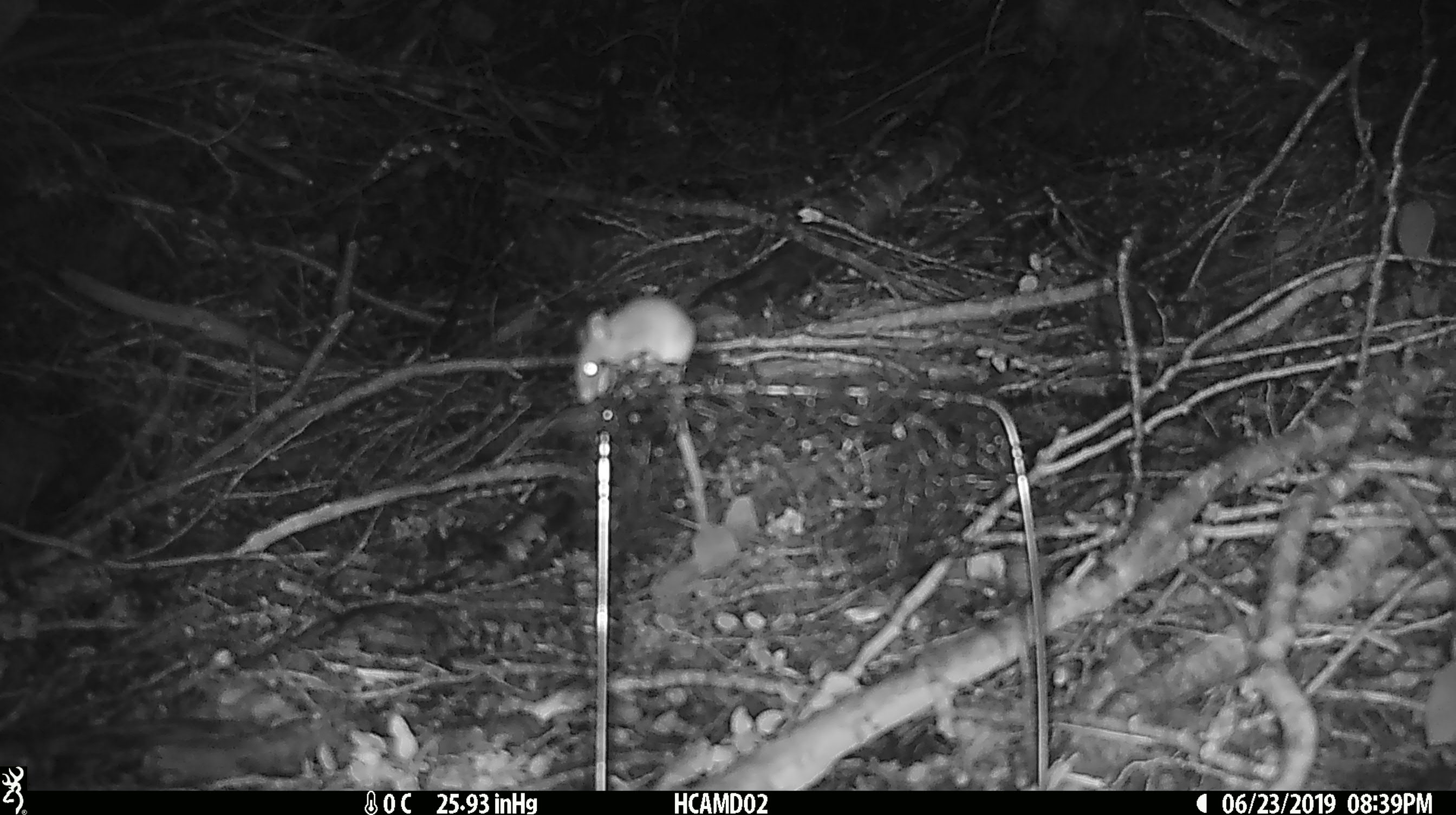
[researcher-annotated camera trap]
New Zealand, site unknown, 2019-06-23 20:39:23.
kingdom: Animalia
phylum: Chordata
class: Mammalia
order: Rodentia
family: Muridae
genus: Mus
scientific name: Mus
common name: mouse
Mouse (Mus).